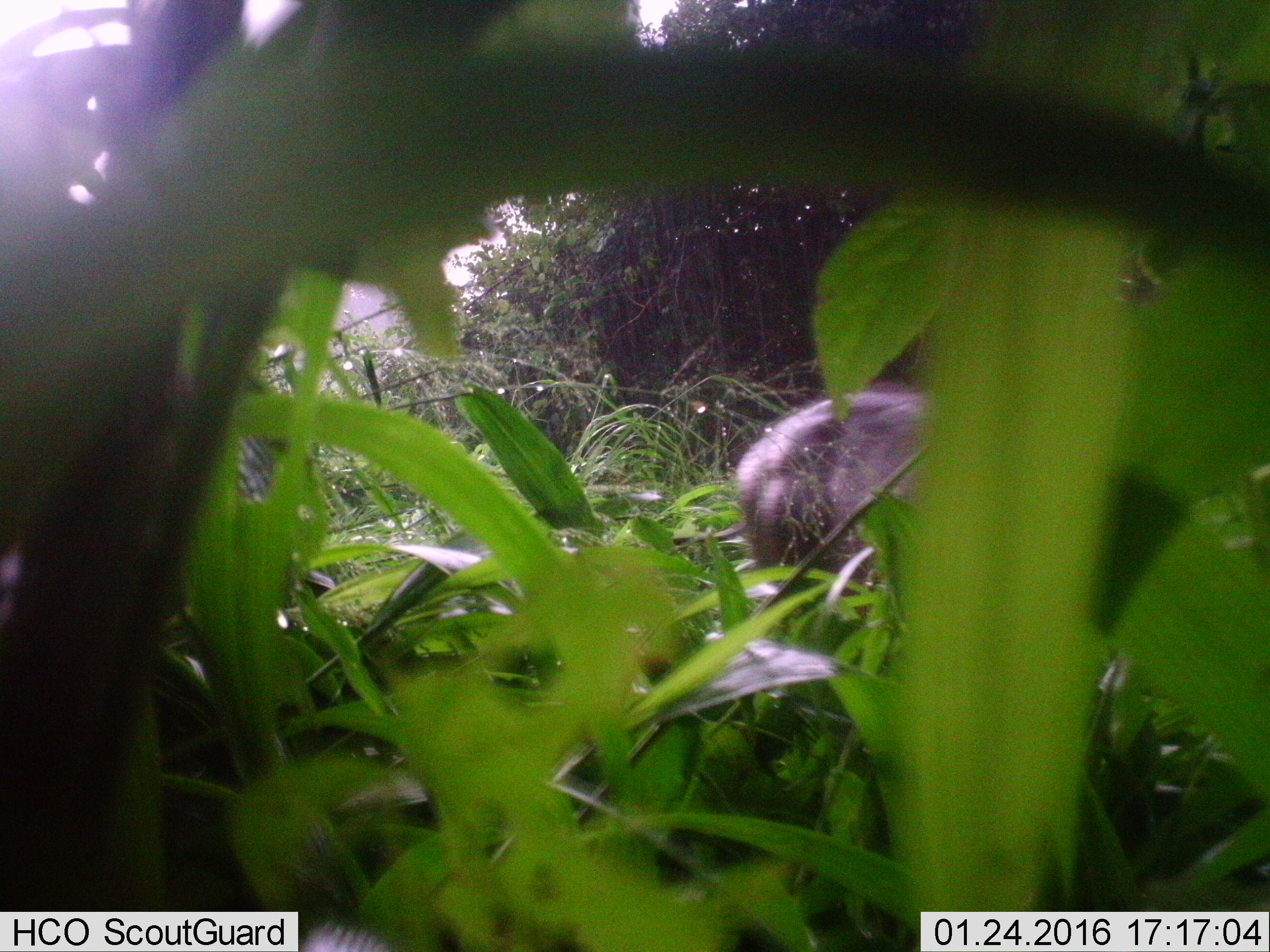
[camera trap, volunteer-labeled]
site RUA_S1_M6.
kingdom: Animalia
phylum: Chordata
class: Mammalia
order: Artiodactyla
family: Suidae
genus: Phacochoerus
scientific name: Phacochoerus africanus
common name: warthog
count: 1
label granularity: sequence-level